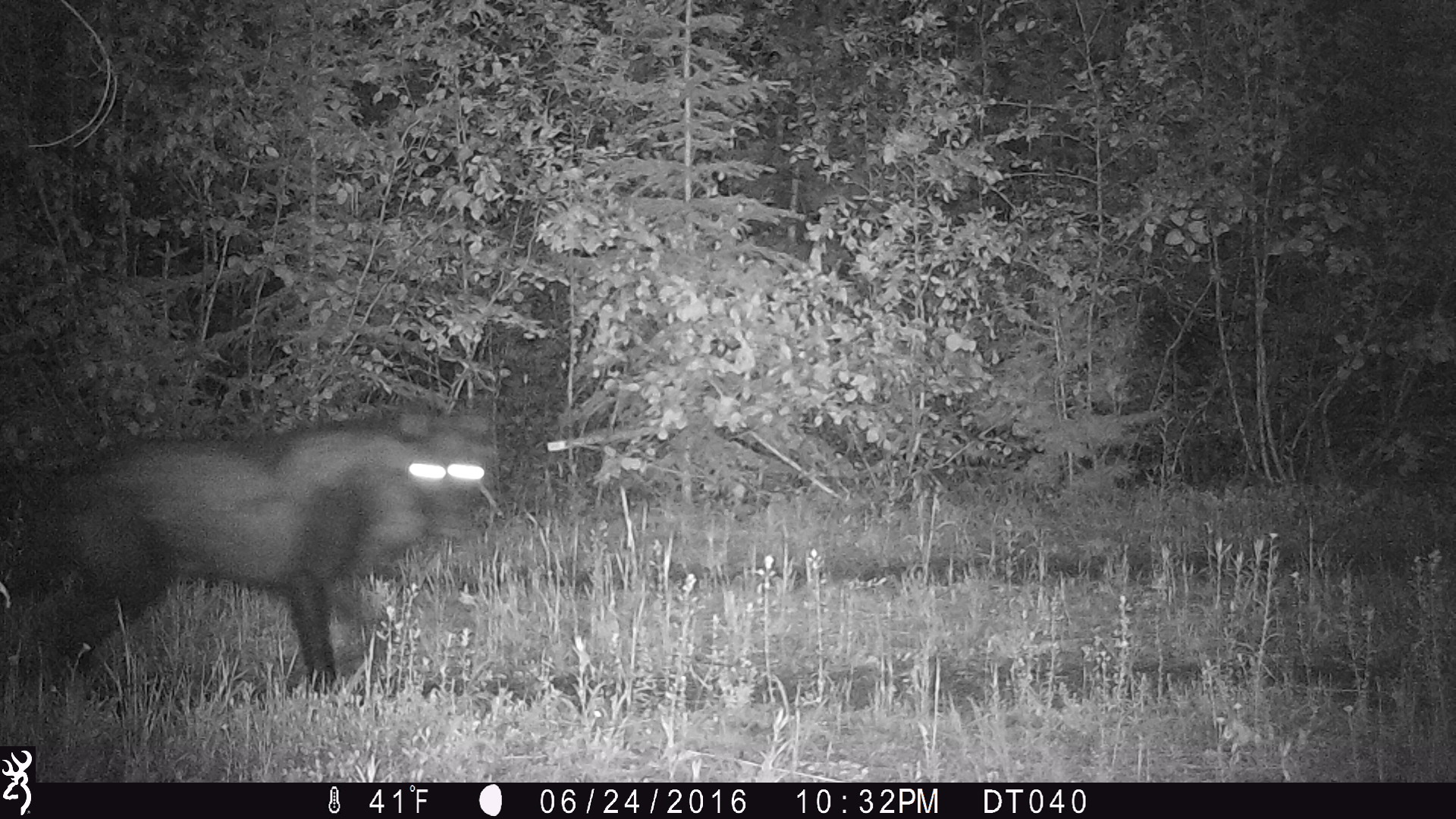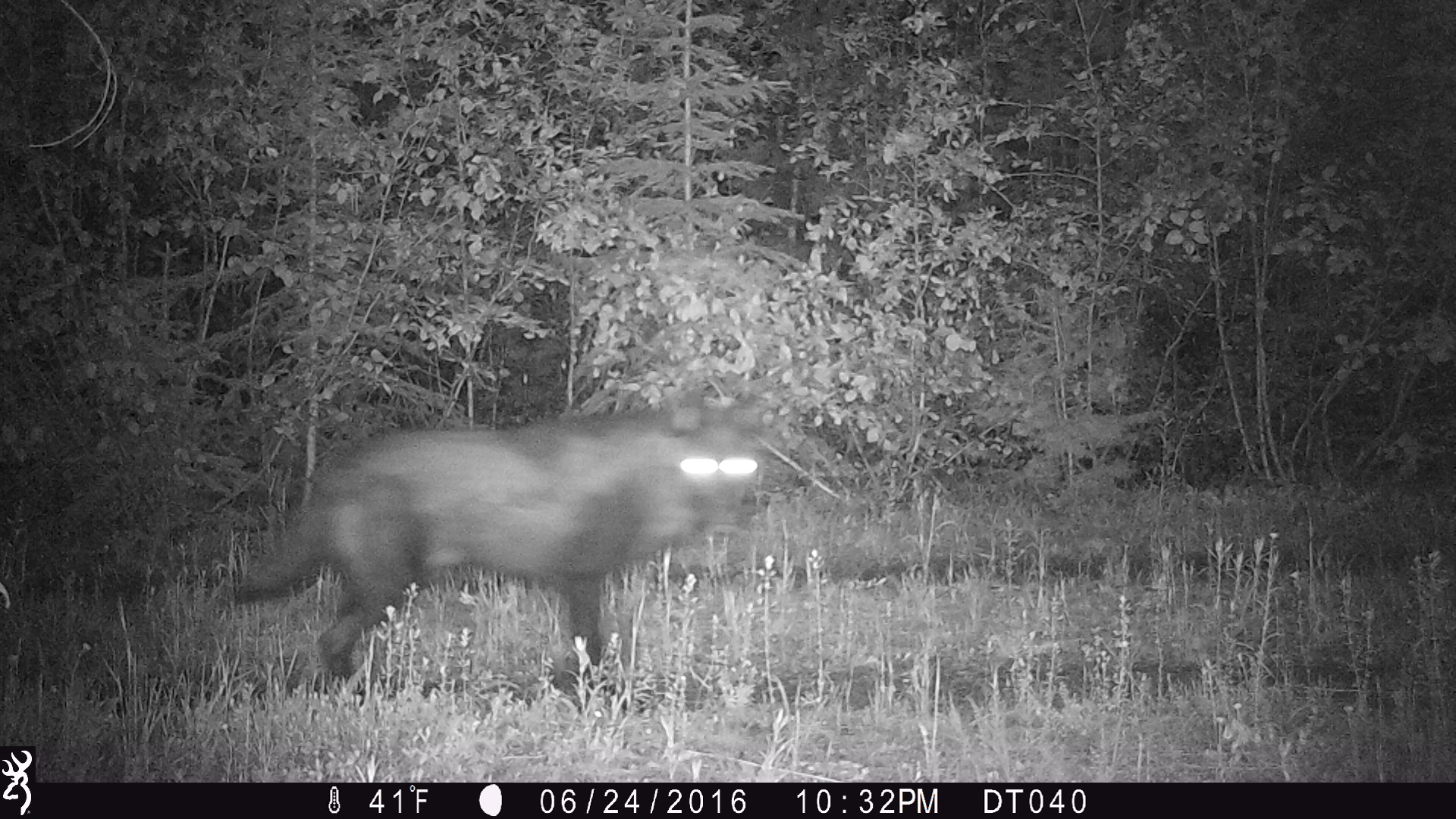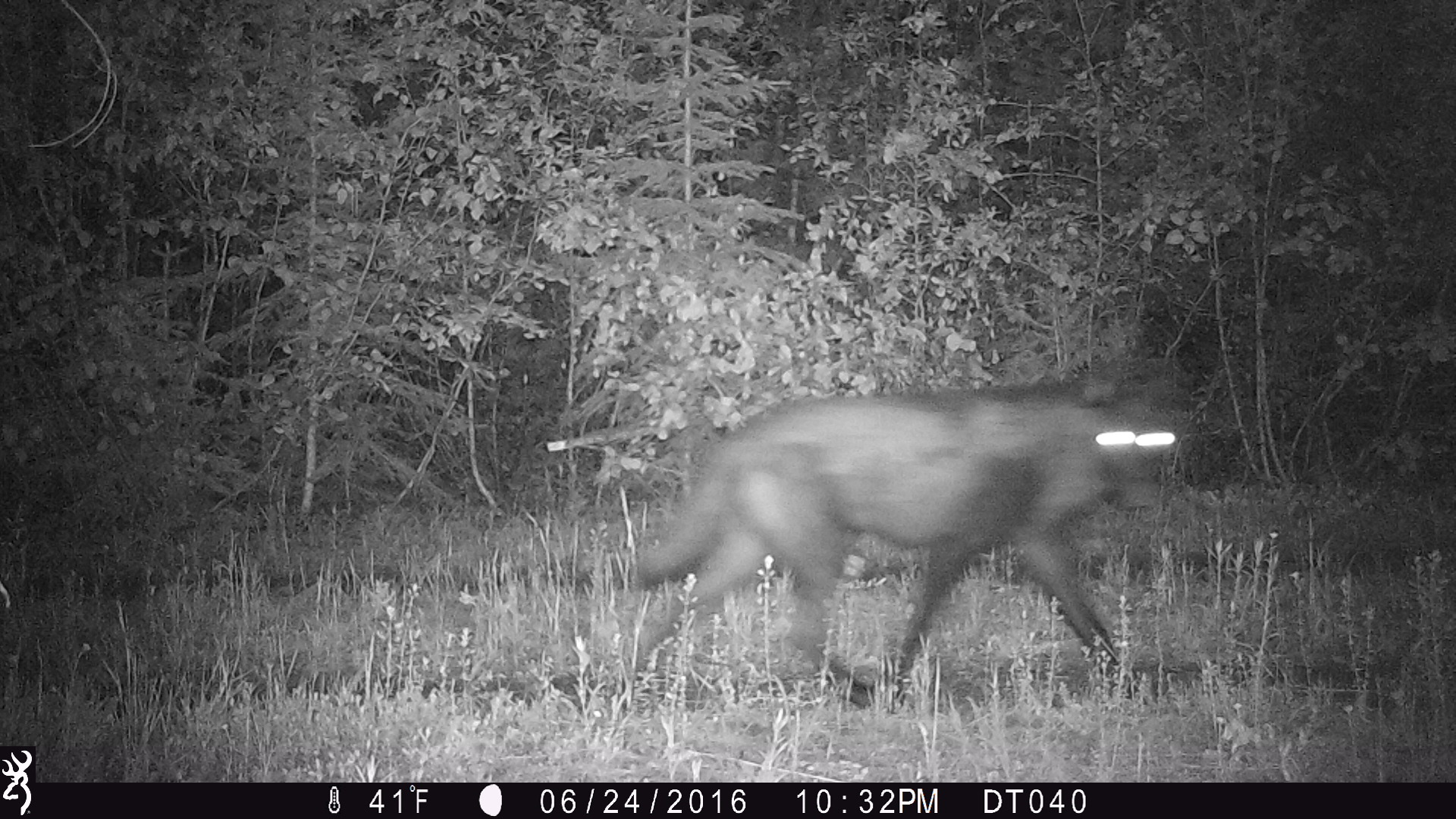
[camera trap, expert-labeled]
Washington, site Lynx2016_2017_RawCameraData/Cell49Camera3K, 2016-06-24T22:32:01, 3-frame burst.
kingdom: Animalia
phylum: Chordata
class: Mammalia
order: Carnivora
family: Canidae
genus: Canis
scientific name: Canis lupus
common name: gray wolf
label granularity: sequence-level